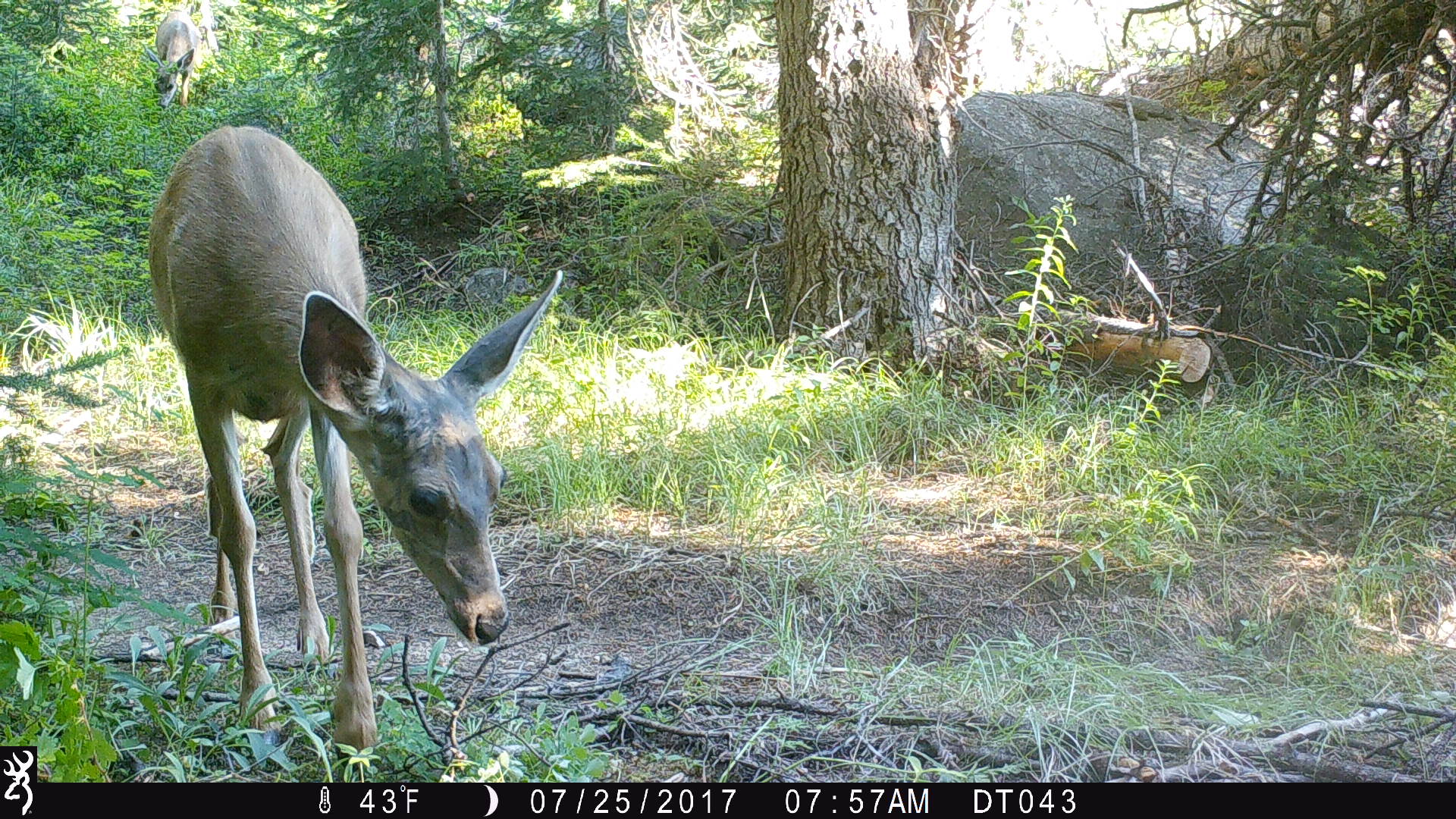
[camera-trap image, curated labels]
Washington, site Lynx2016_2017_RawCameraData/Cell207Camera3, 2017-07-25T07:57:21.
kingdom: Animalia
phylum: Chordata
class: Mammalia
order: Artiodactyla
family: Cervidae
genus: Odocoileus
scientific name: Odocoileus hemionus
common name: mule deer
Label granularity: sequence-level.